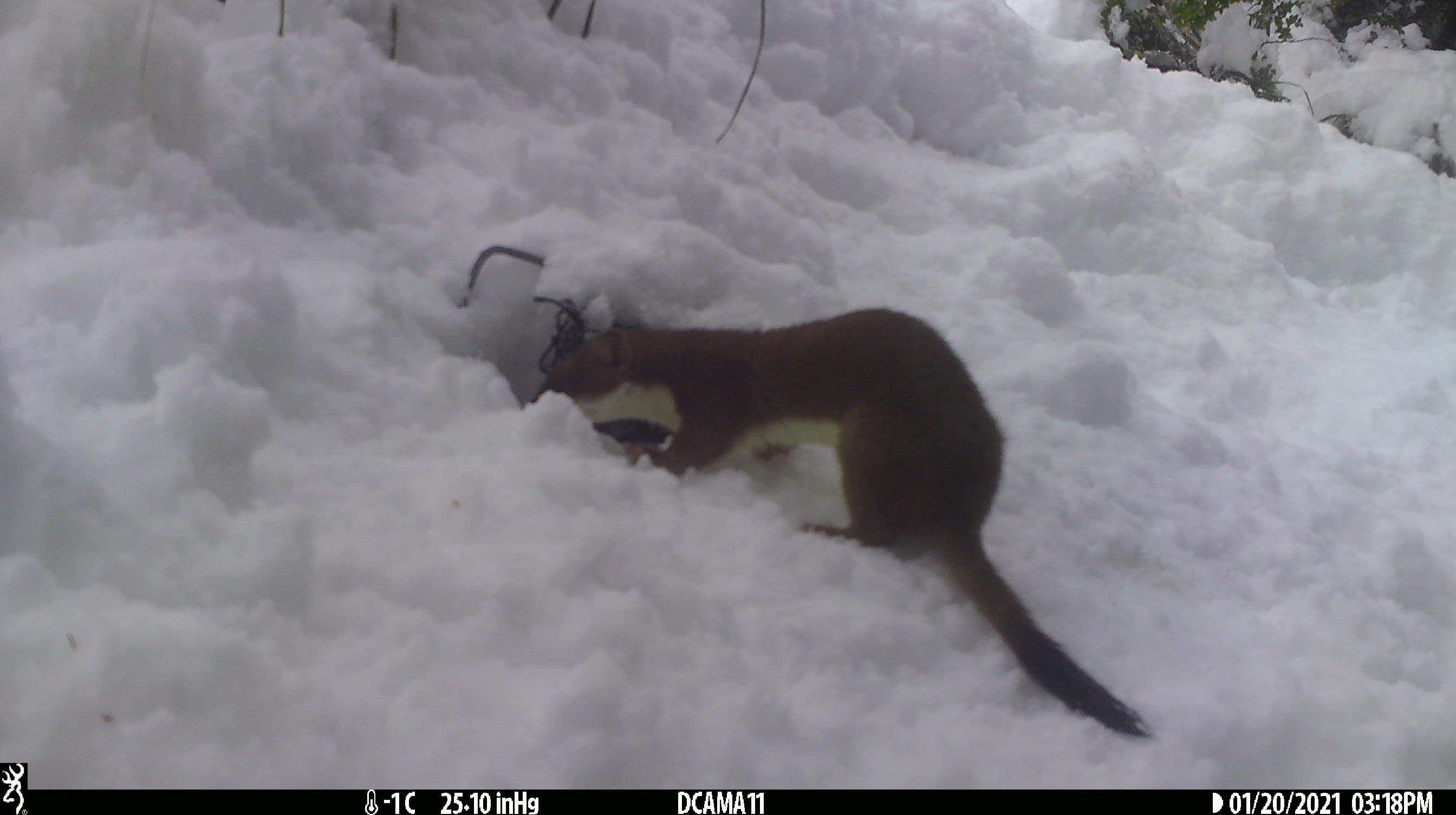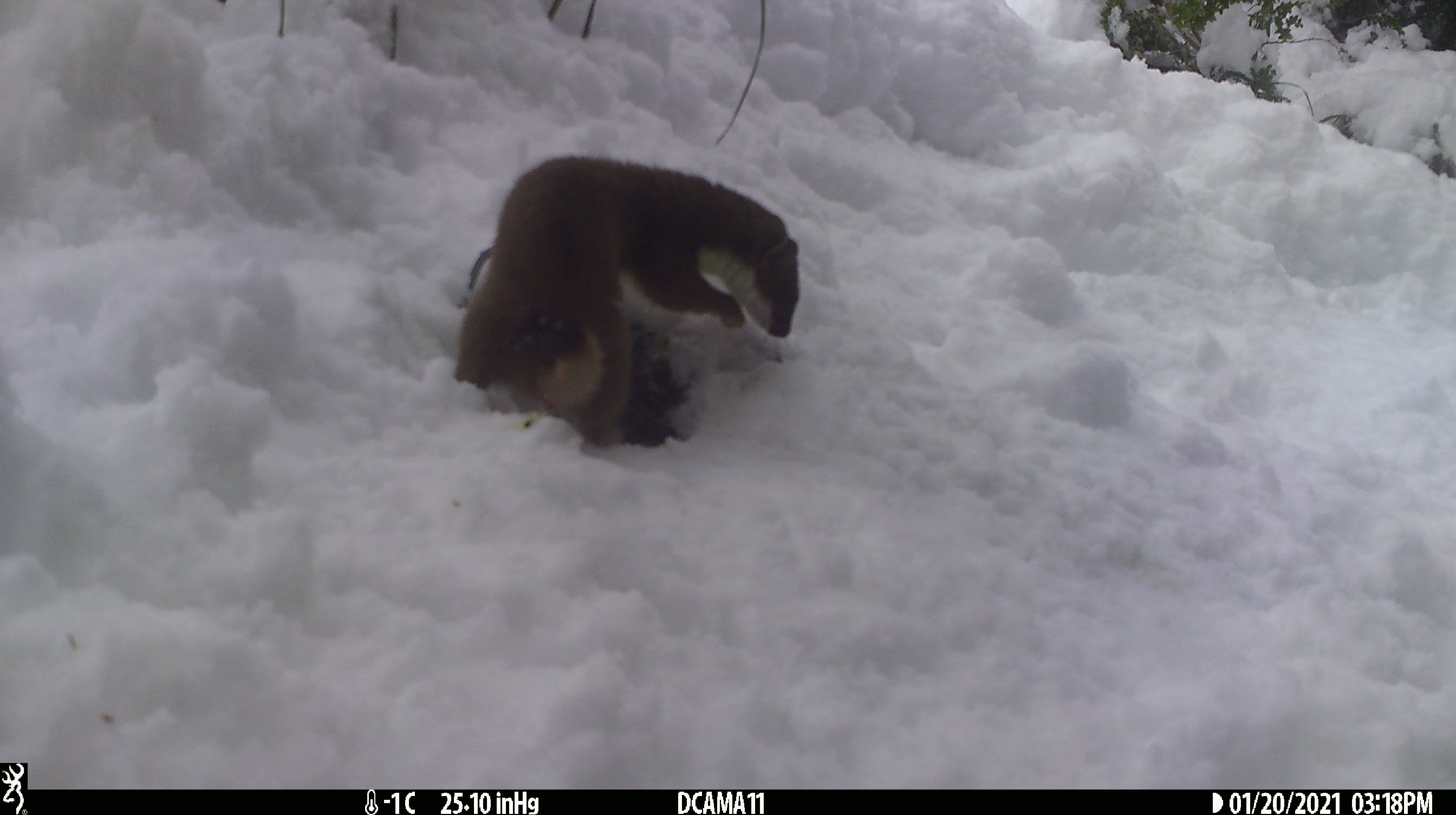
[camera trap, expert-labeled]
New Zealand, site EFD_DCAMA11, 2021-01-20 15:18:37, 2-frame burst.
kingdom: Animalia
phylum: Chordata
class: Mammalia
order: Carnivora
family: Mustelidae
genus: Mustela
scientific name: Mustela erminea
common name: stoat